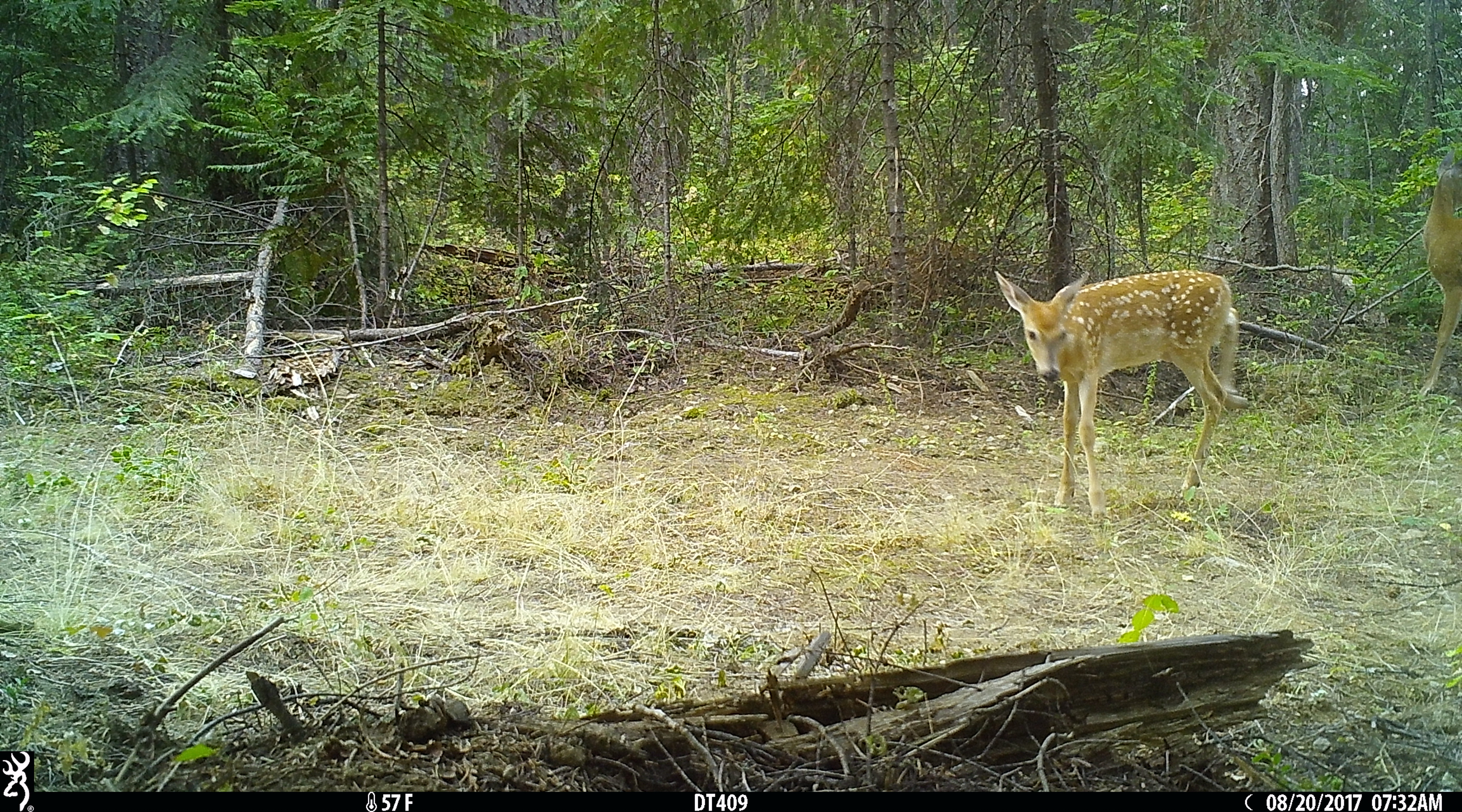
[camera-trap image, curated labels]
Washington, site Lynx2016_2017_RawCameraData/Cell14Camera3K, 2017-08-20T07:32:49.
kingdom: Animalia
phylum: Chordata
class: Mammalia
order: Artiodactyla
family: Cervidae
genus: Odocoileus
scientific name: Odocoileus virginianus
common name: white-tailed deer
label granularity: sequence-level